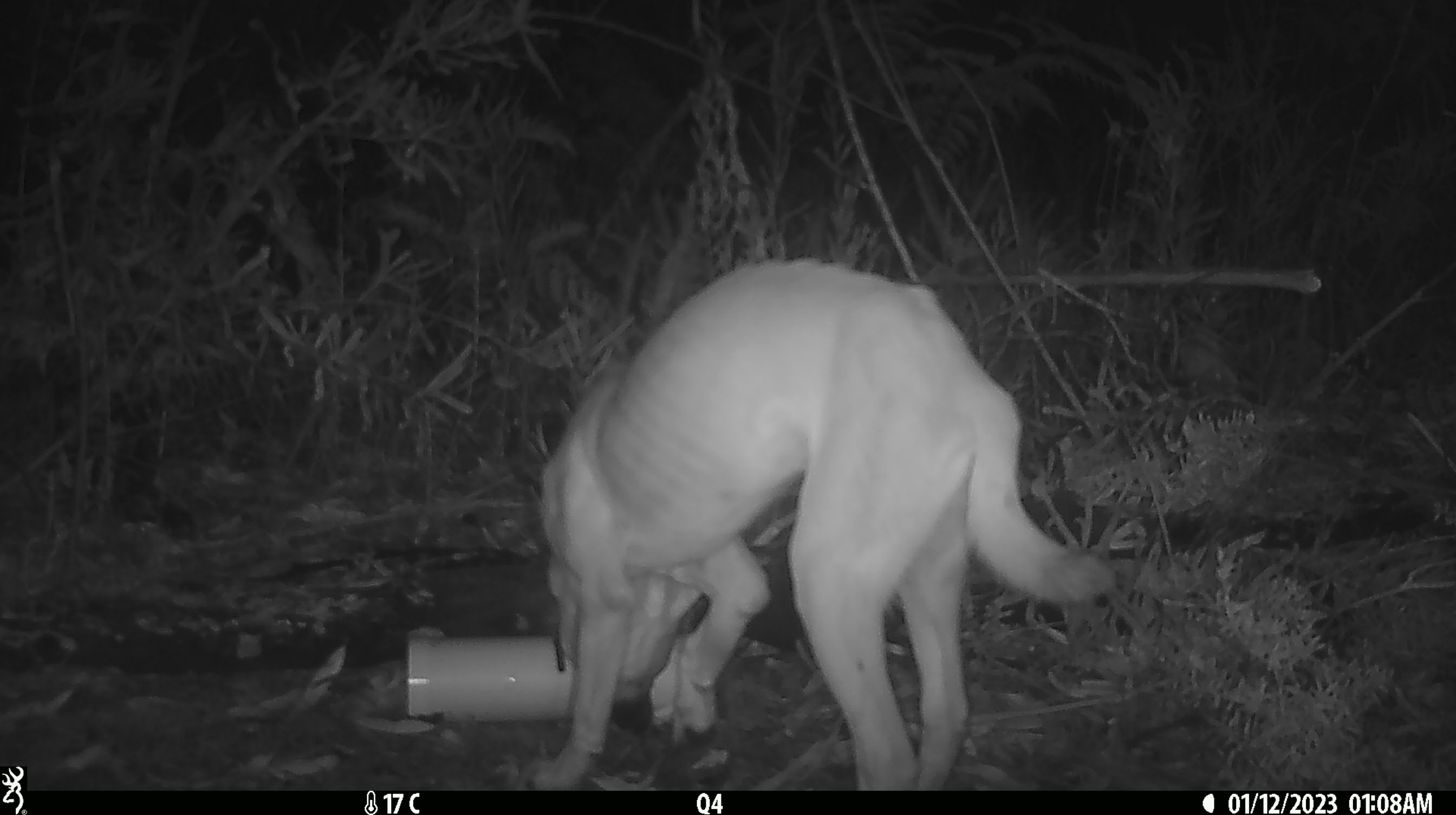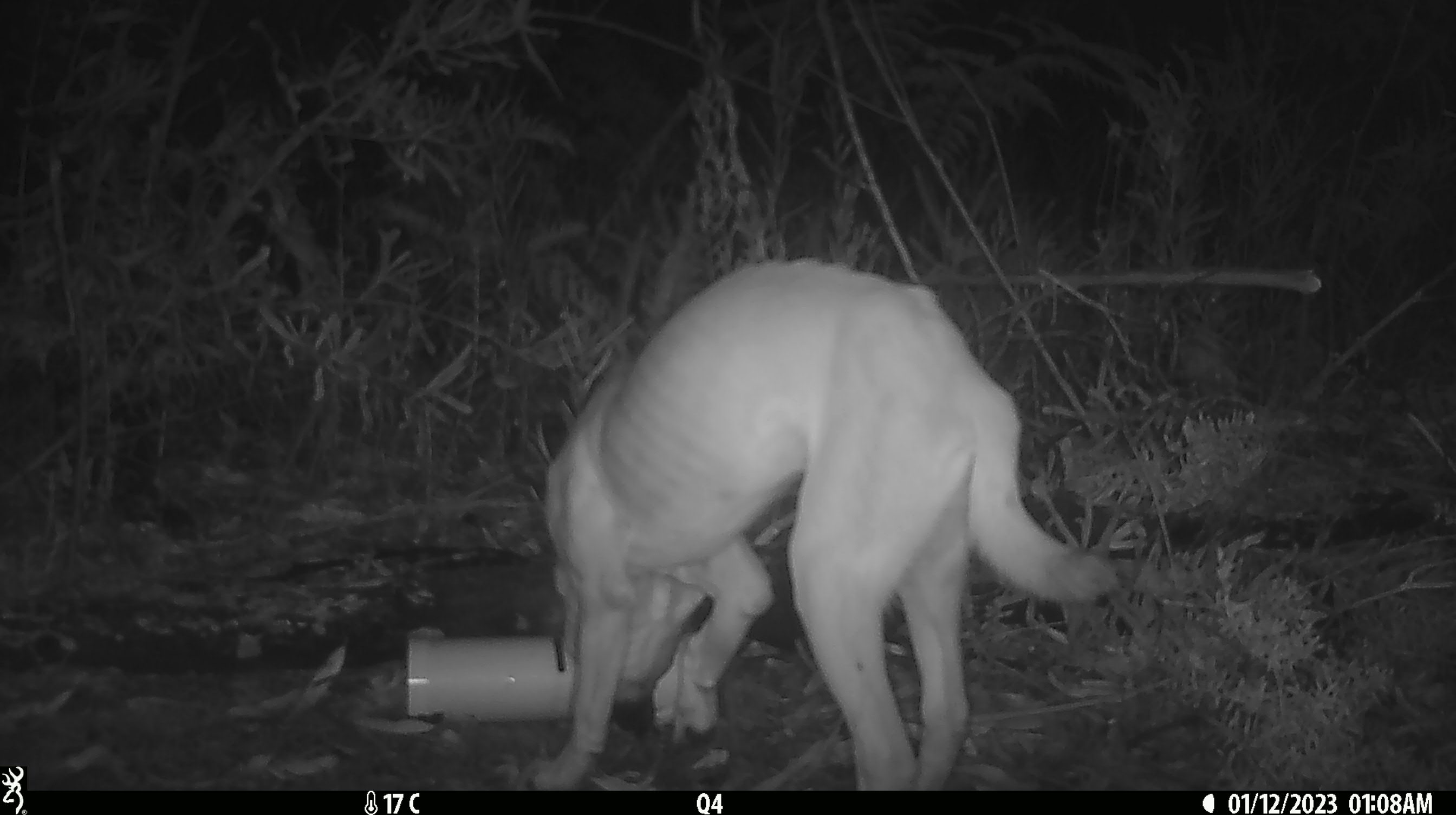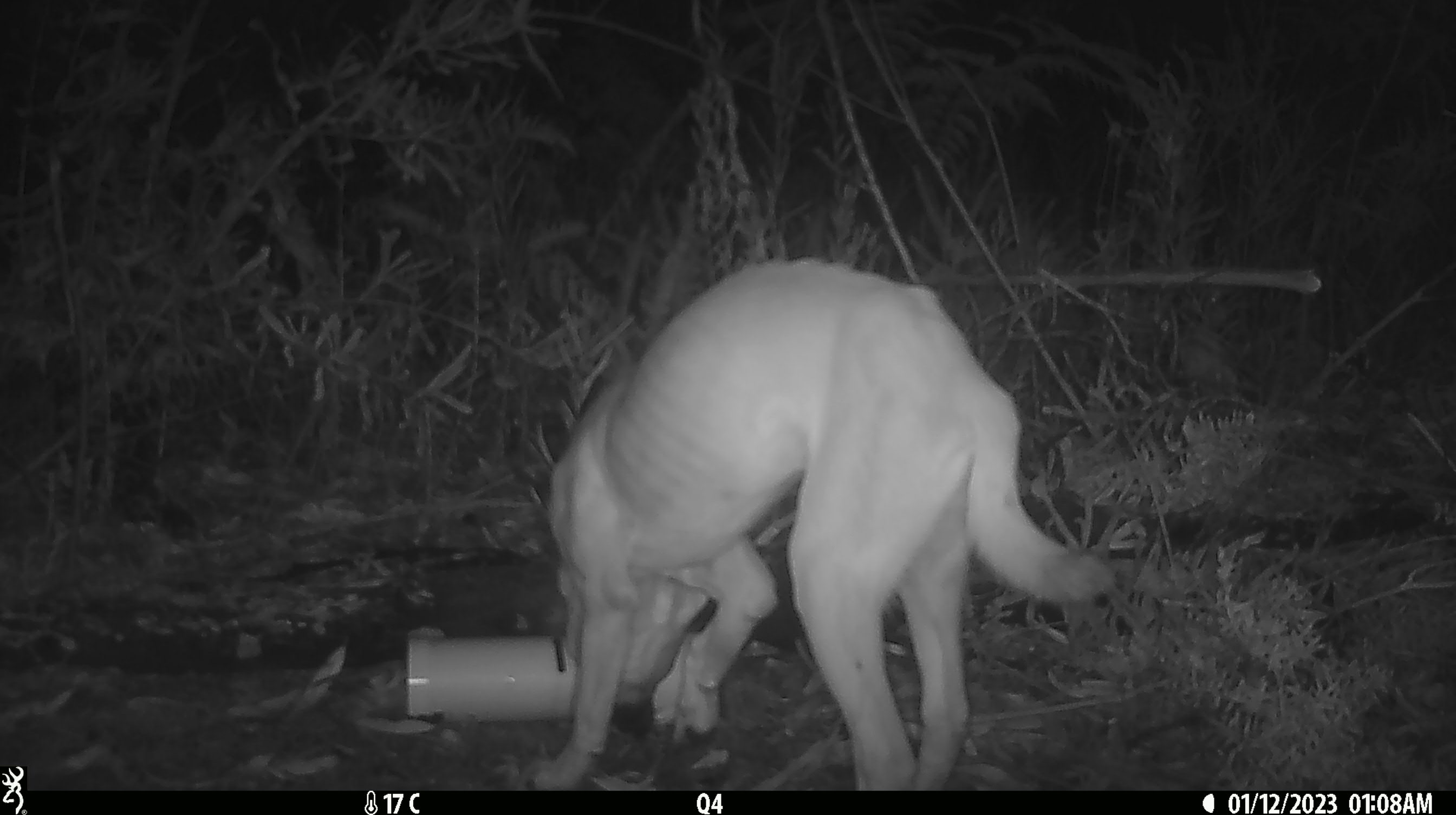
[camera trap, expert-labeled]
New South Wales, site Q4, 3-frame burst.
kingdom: Animalia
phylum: Chordata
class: Mammalia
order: Carnivora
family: Canidae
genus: Canis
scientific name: Canis familiaris dingo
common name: dingo